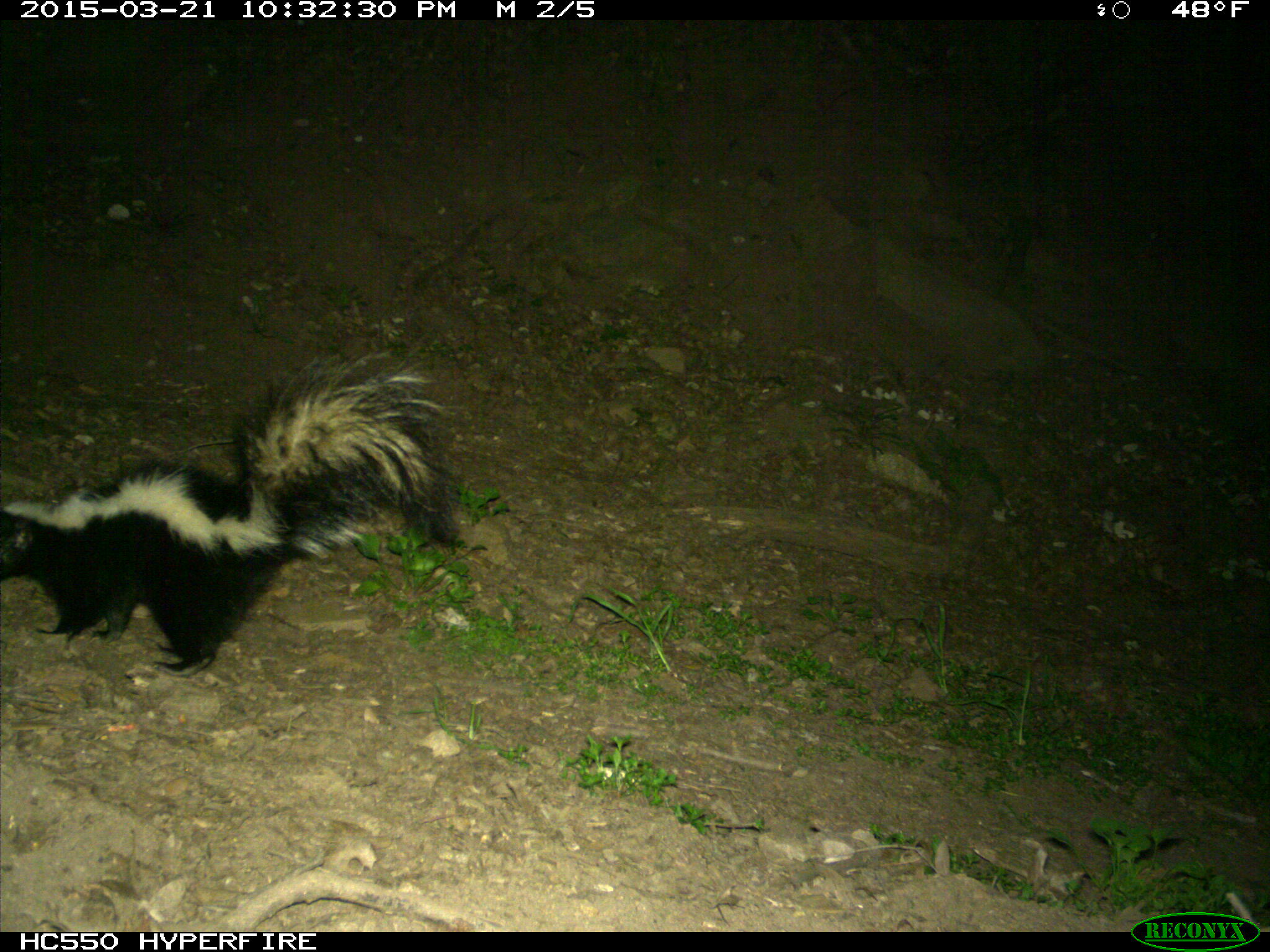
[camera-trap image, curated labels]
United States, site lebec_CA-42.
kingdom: Animalia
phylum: Chordata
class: Mammalia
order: Carnivora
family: Mephitidae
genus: Mephitis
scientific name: Mephitis mephitis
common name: striped skunk